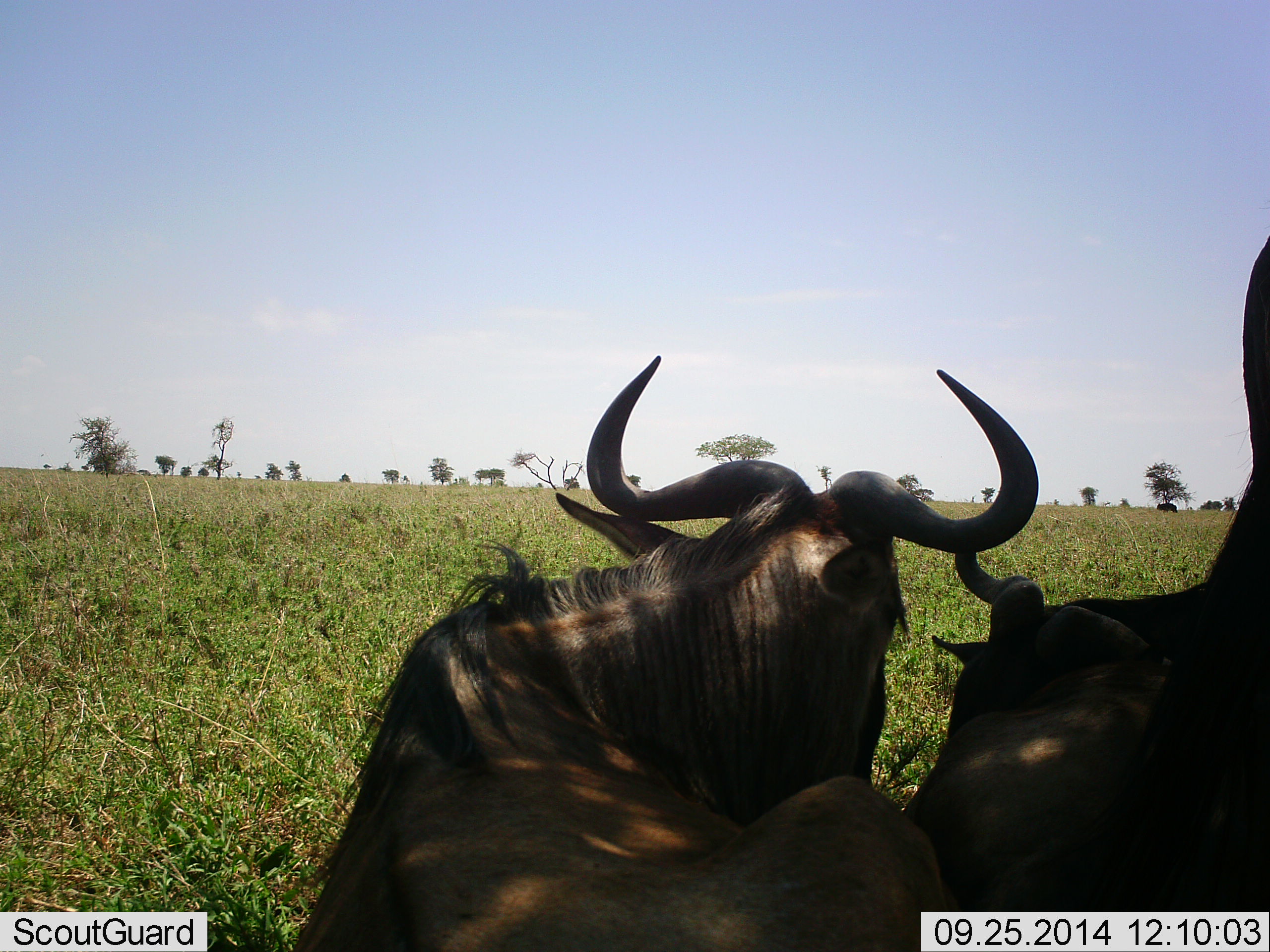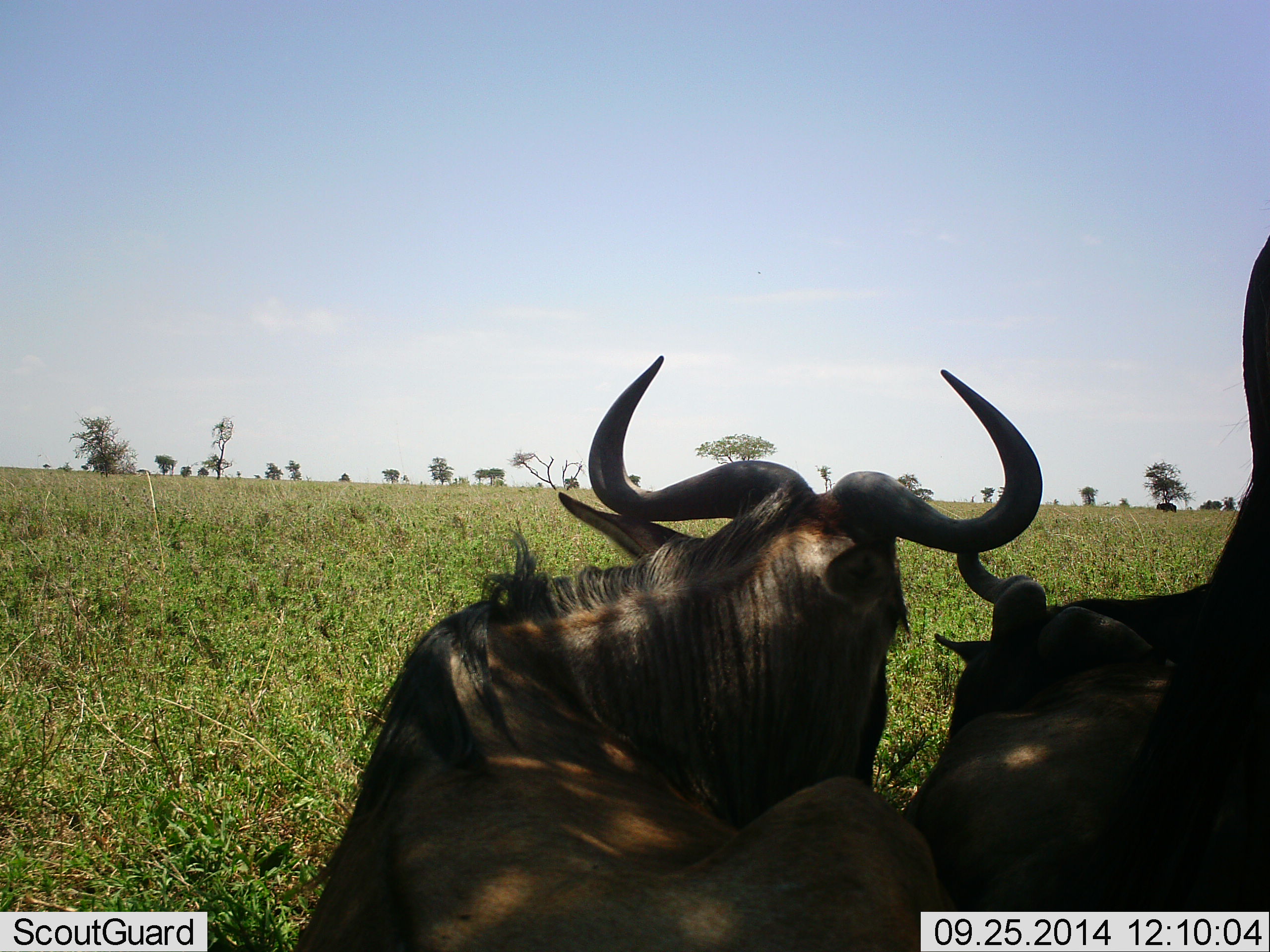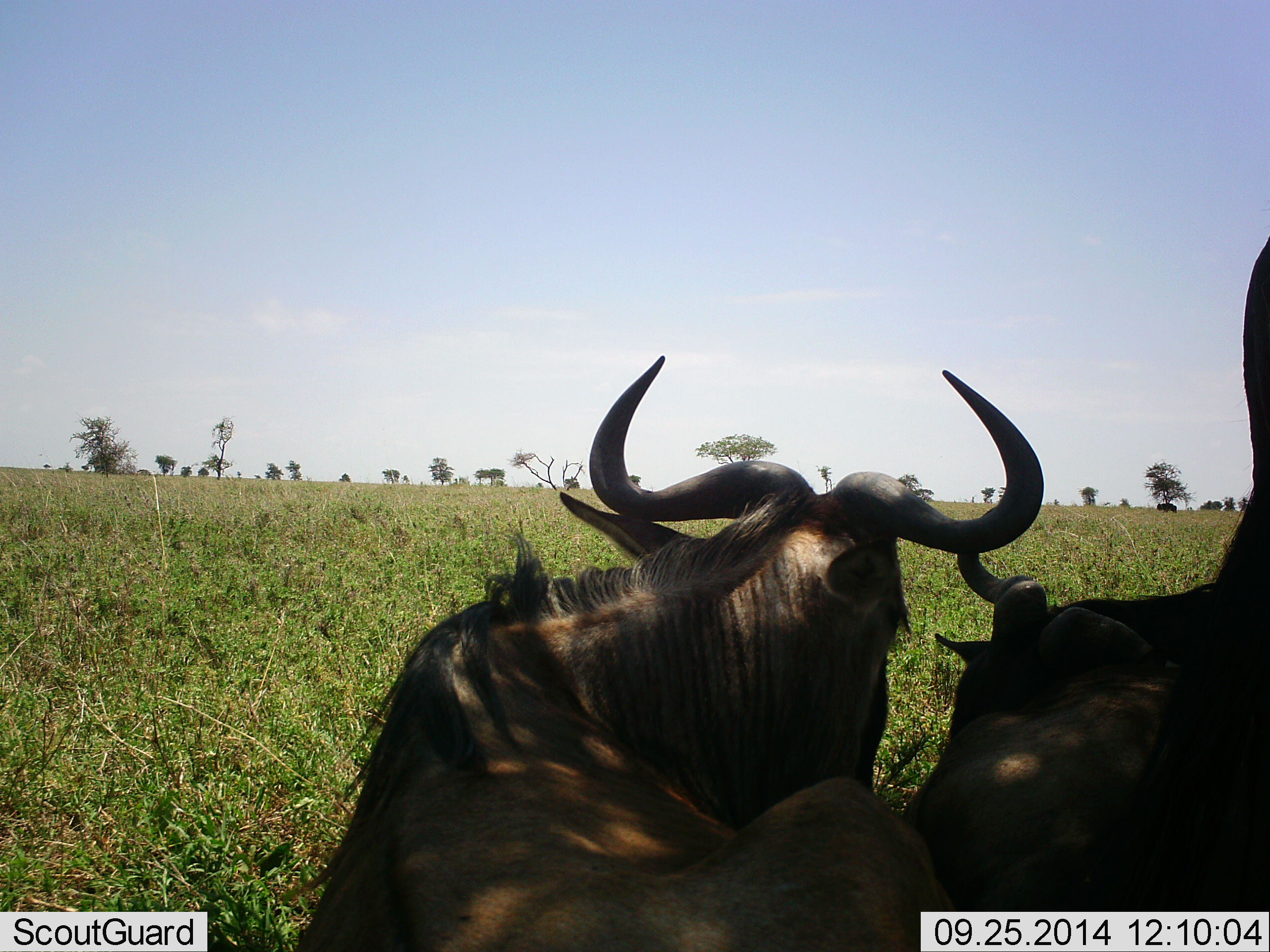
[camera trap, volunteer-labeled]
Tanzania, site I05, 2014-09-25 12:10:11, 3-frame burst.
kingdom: Animalia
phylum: Chordata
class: Mammalia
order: Artiodactyla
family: Bovidae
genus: Connochaetes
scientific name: Connochaetes taurinus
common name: blue wildebeest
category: wildebeest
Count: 2.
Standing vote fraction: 30%.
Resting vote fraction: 90%.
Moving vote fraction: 0%.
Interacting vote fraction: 10%.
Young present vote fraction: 0%.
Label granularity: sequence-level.